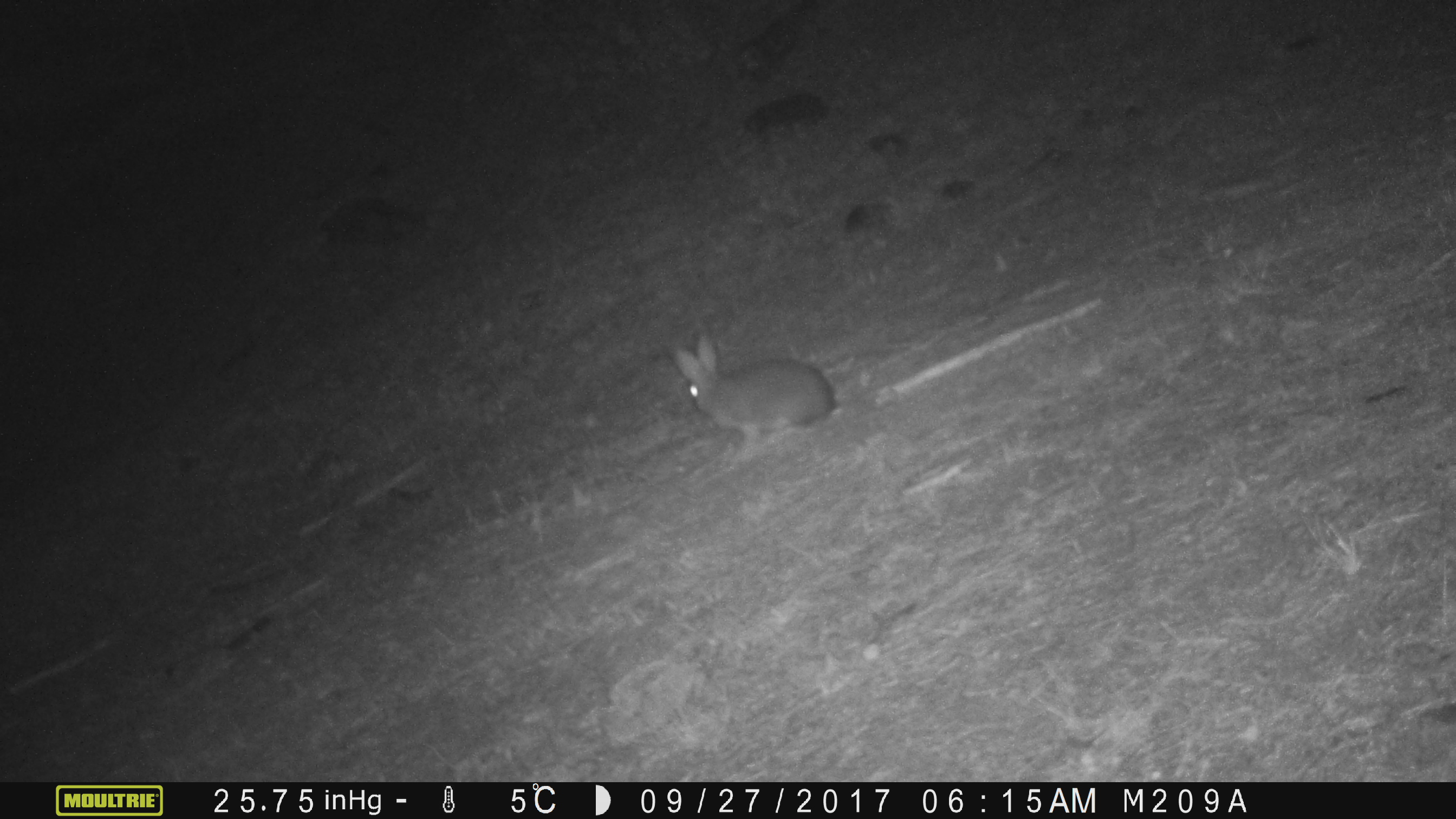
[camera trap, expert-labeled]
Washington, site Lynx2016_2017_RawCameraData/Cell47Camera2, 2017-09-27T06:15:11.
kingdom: Animalia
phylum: Chordata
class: Mammalia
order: Lagomorpha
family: Leporidae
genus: Lepus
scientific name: Lepus americanus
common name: snowshoe hare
Lepus americanus (snowshoe hare). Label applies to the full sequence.